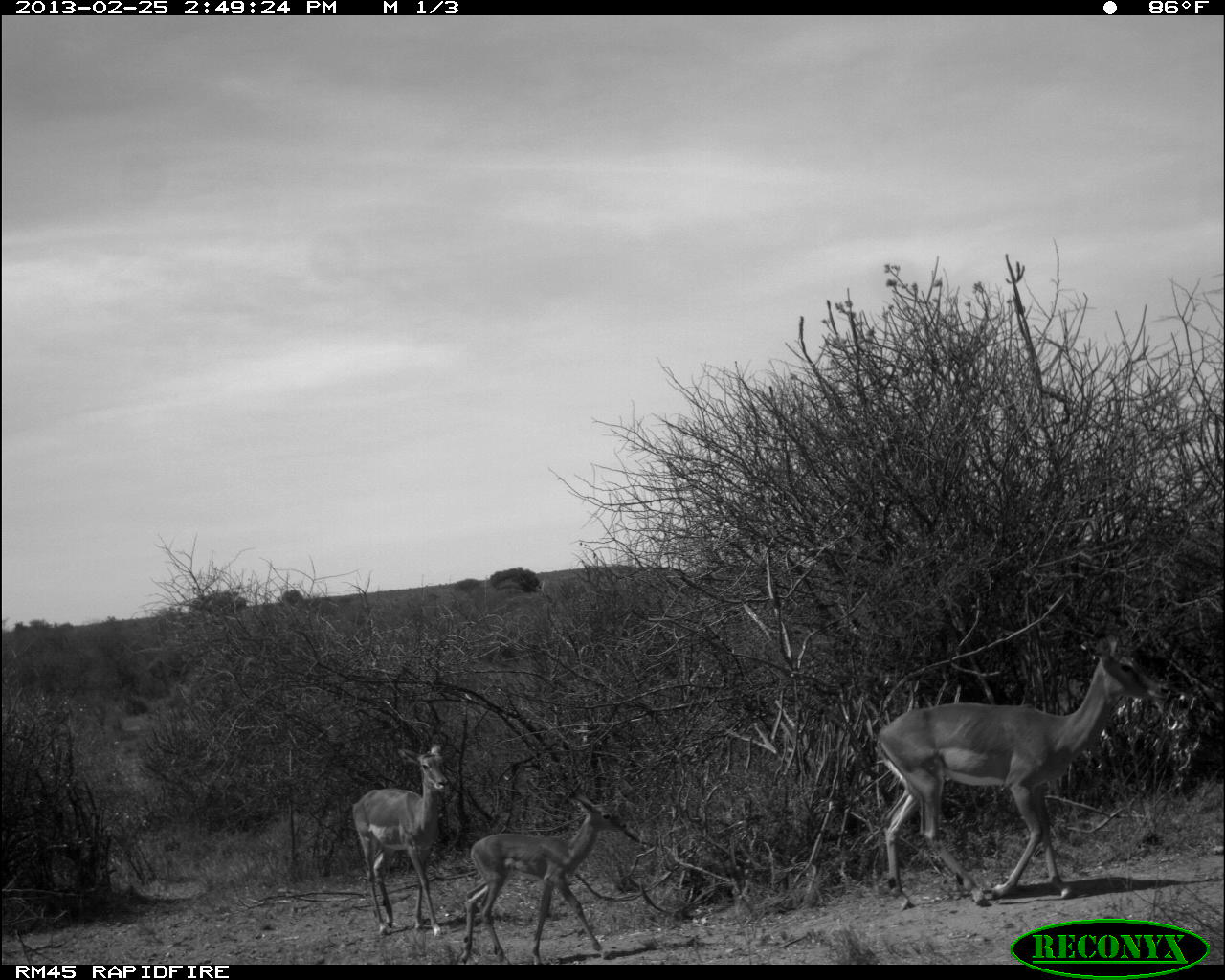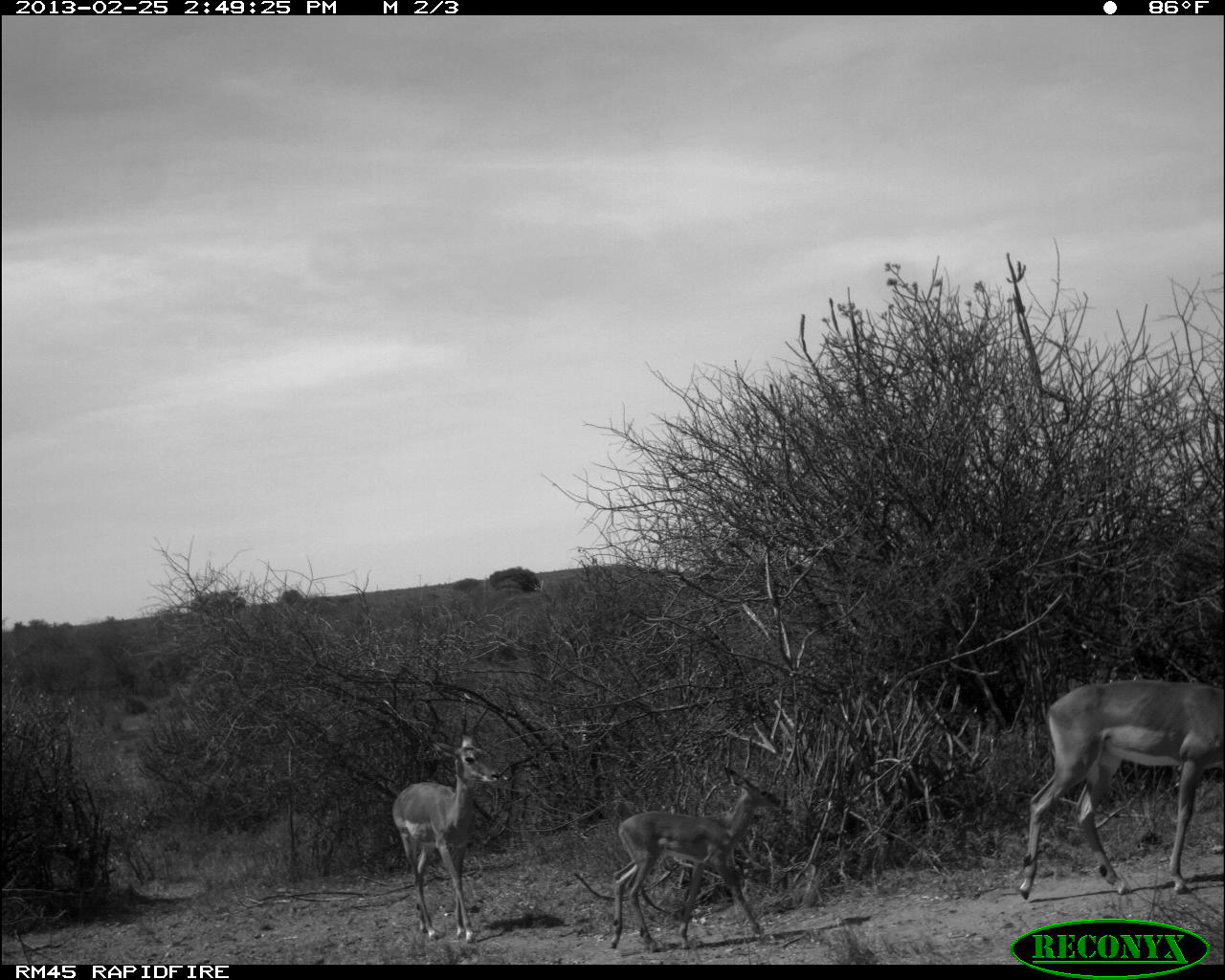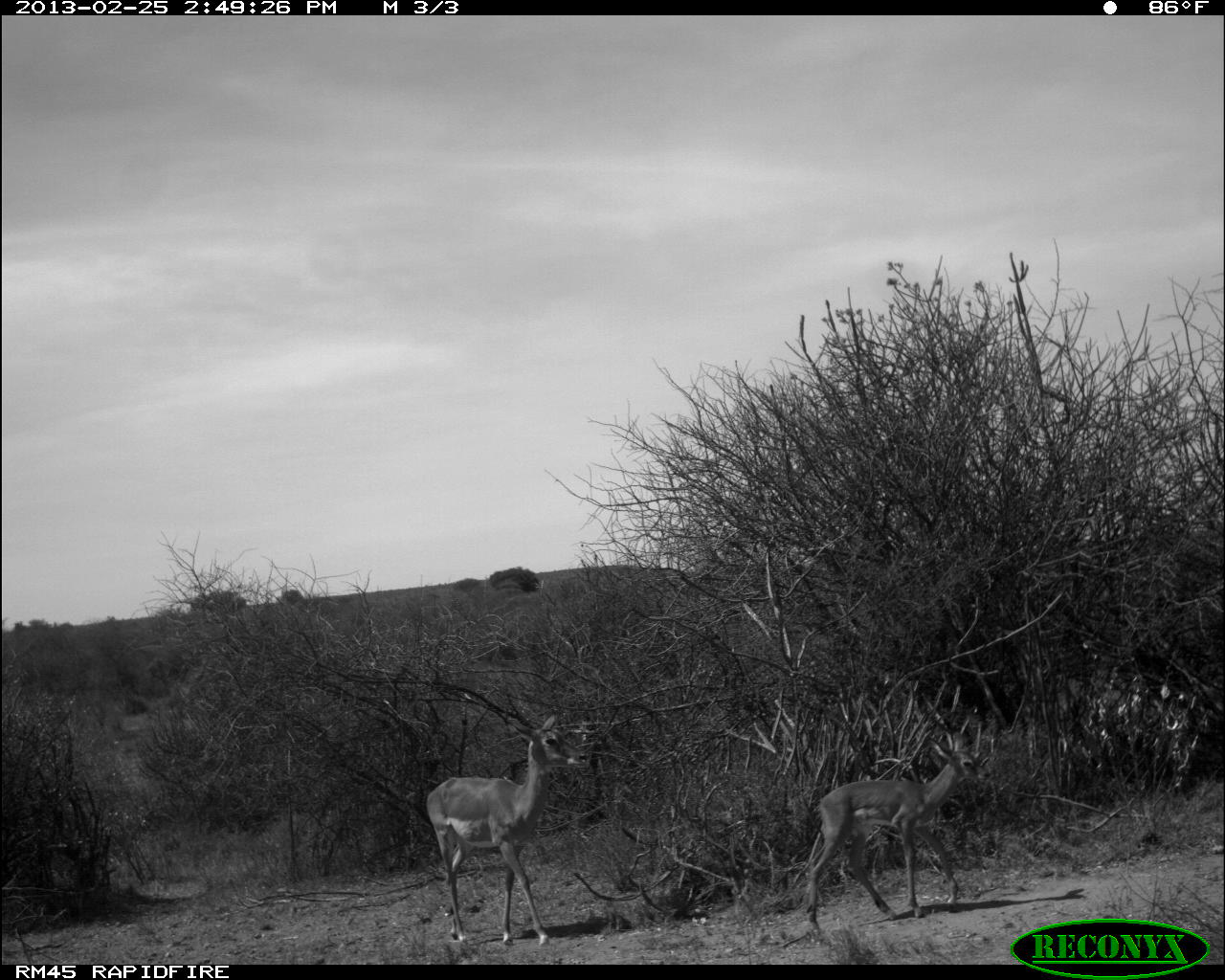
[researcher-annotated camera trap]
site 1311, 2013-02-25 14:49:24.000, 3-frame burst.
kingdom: Animalia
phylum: Chordata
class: Mammalia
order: Artiodactyla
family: Bovidae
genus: Aepyceros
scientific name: Aepyceros melampus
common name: impala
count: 3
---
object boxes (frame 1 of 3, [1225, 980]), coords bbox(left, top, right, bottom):
aepyceros melampus: bbox(872, 633, 1170, 910); bbox(461, 794, 626, 964); bbox(352, 744, 449, 936)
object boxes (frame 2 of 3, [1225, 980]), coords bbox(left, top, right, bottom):
aepyceros melampus: bbox(1017, 679, 1225, 900); bbox(608, 764, 784, 951); bbox(392, 733, 498, 942)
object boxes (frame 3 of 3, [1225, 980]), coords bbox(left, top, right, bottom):
aepyceros melampus: bbox(425, 714, 590, 946); bbox(804, 736, 990, 930)